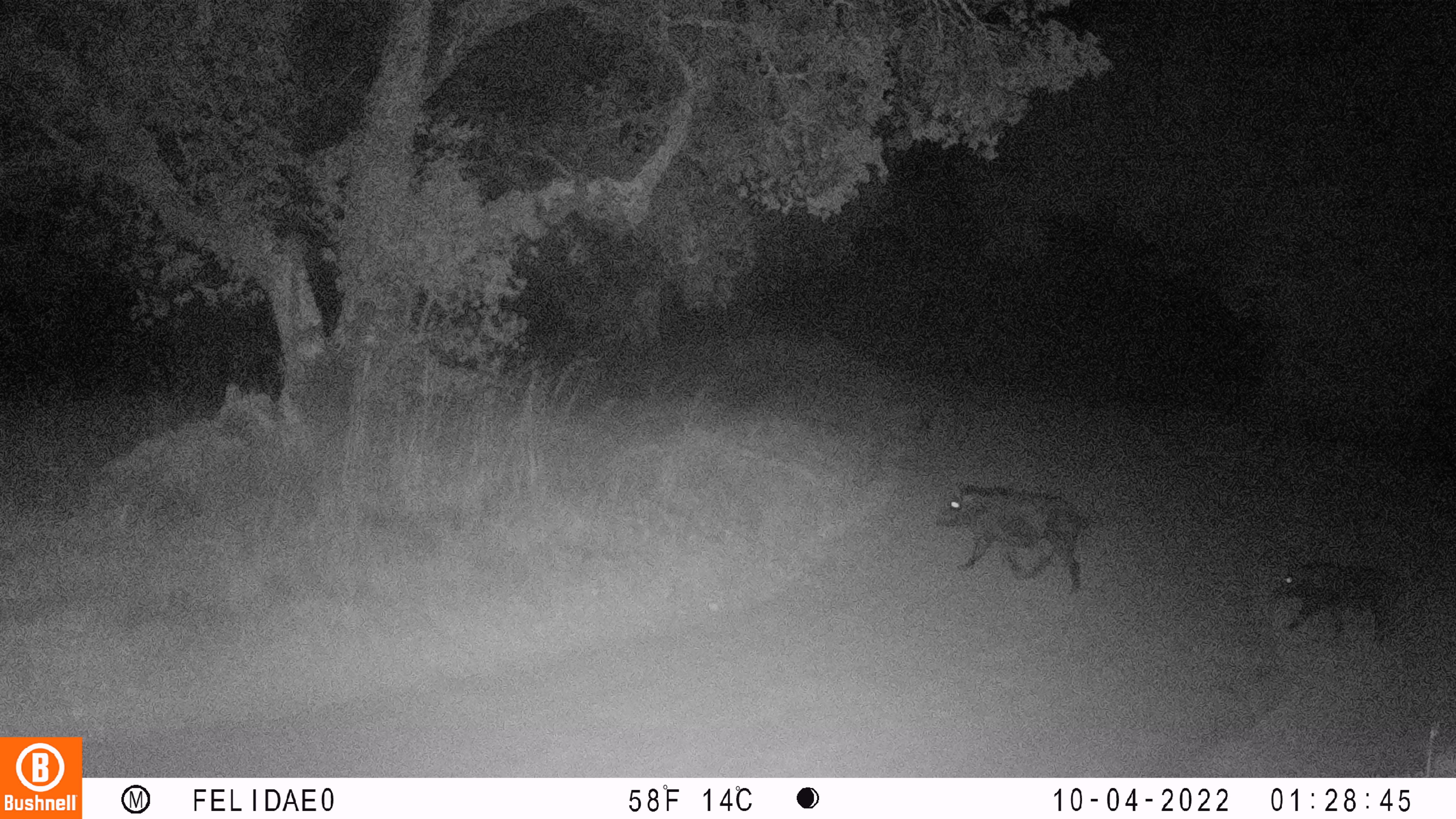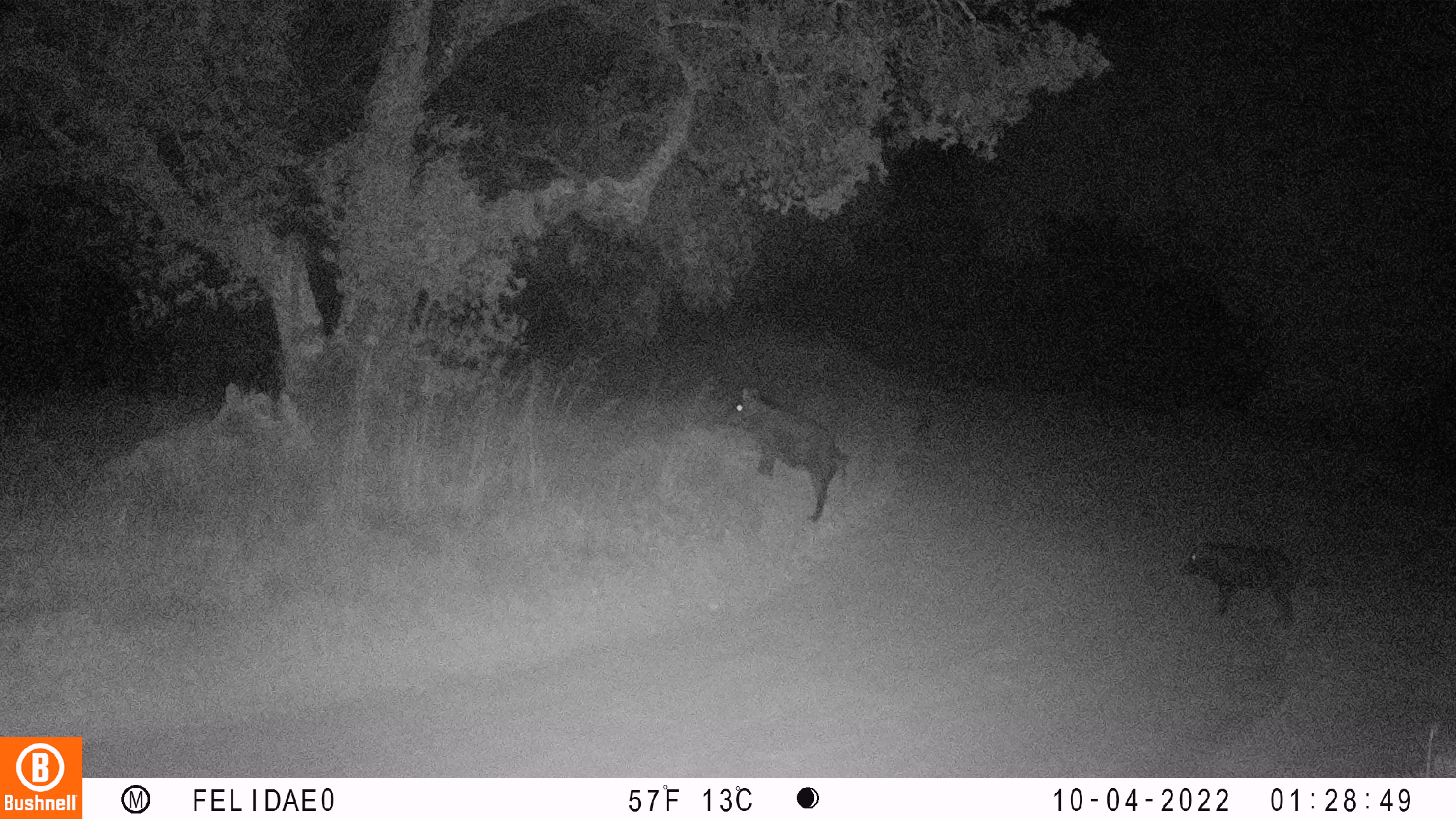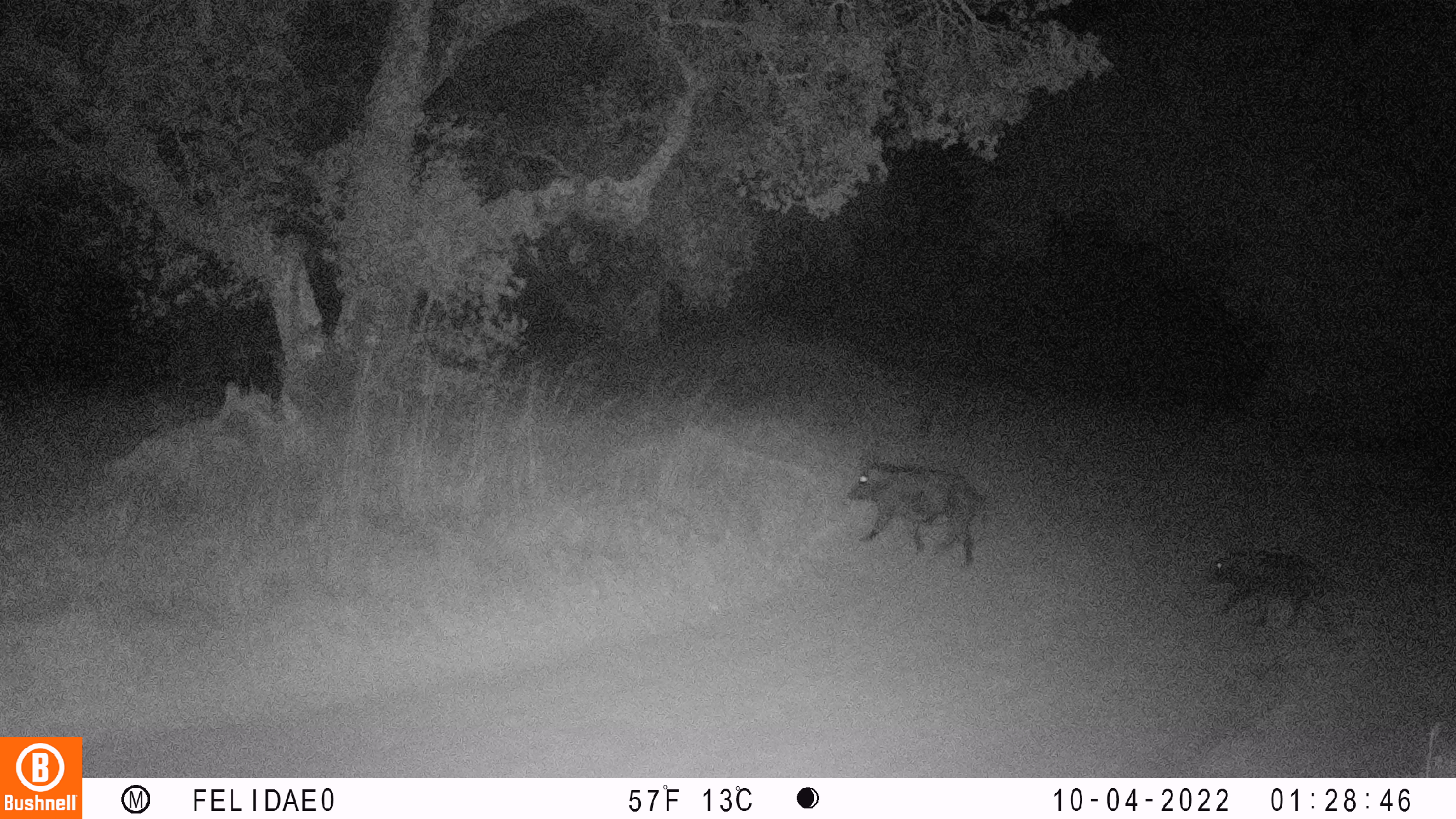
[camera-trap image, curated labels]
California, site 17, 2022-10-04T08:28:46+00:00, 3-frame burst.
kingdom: Animalia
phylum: Chordata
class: Mammalia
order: Artiodactyla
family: Suidae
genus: Sus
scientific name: Sus scrofa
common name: wild boar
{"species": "wild boar (Sus scrofa)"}